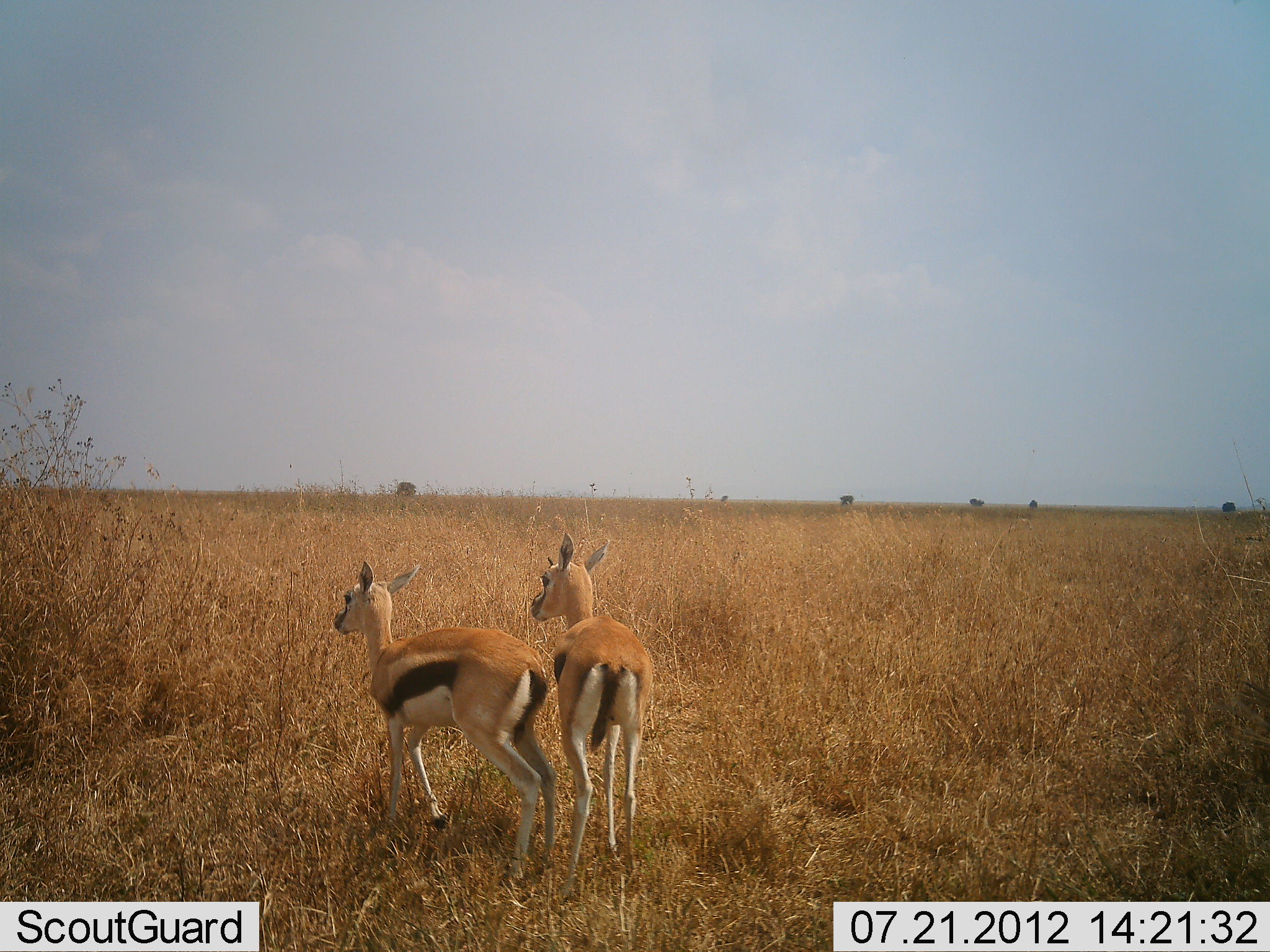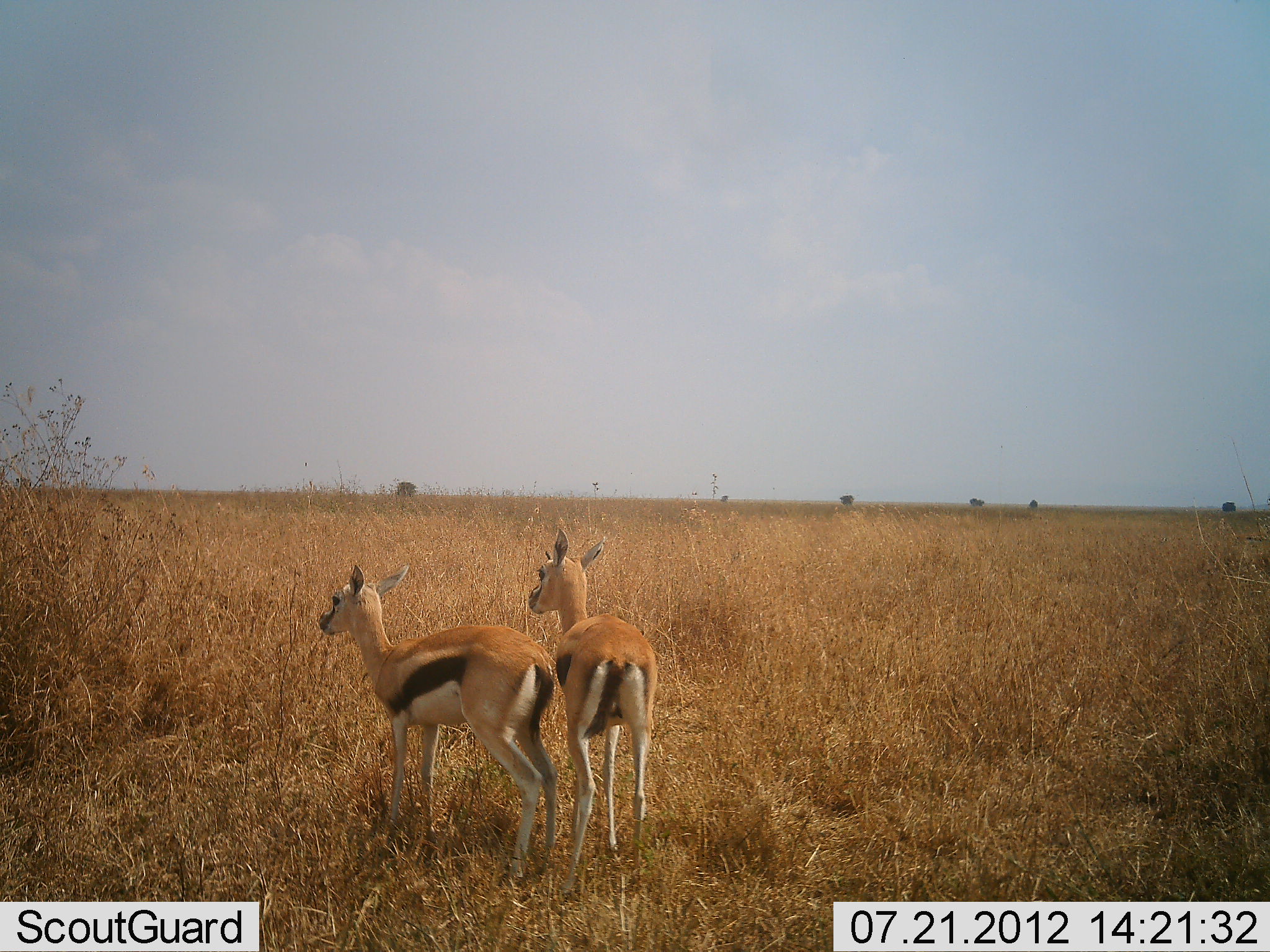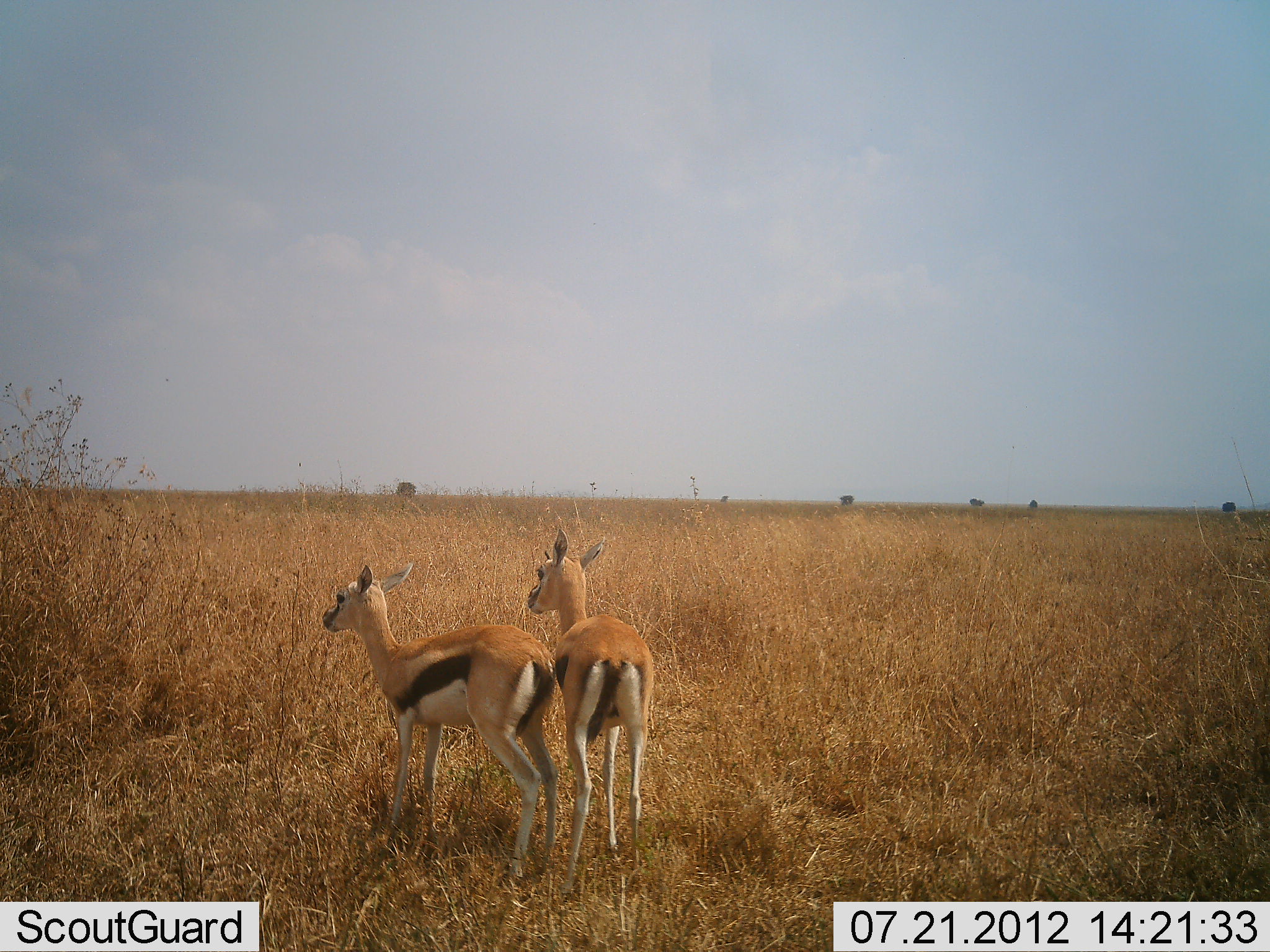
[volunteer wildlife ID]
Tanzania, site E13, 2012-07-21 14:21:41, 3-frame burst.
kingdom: Animalia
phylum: Chordata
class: Mammalia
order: Artiodactyla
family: Bovidae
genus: Eudorcas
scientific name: Eudorcas thomsonii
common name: thomson's gazelle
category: gazellethomsons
Gazellethomsons (thomson's gazelle) (Eudorcas thomsonii), count 2. Behavior (volunteer vote fractions): standing 90%, resting 0%, moving 10%, interacting 0%. Young present (vote fraction): 20%. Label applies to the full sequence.